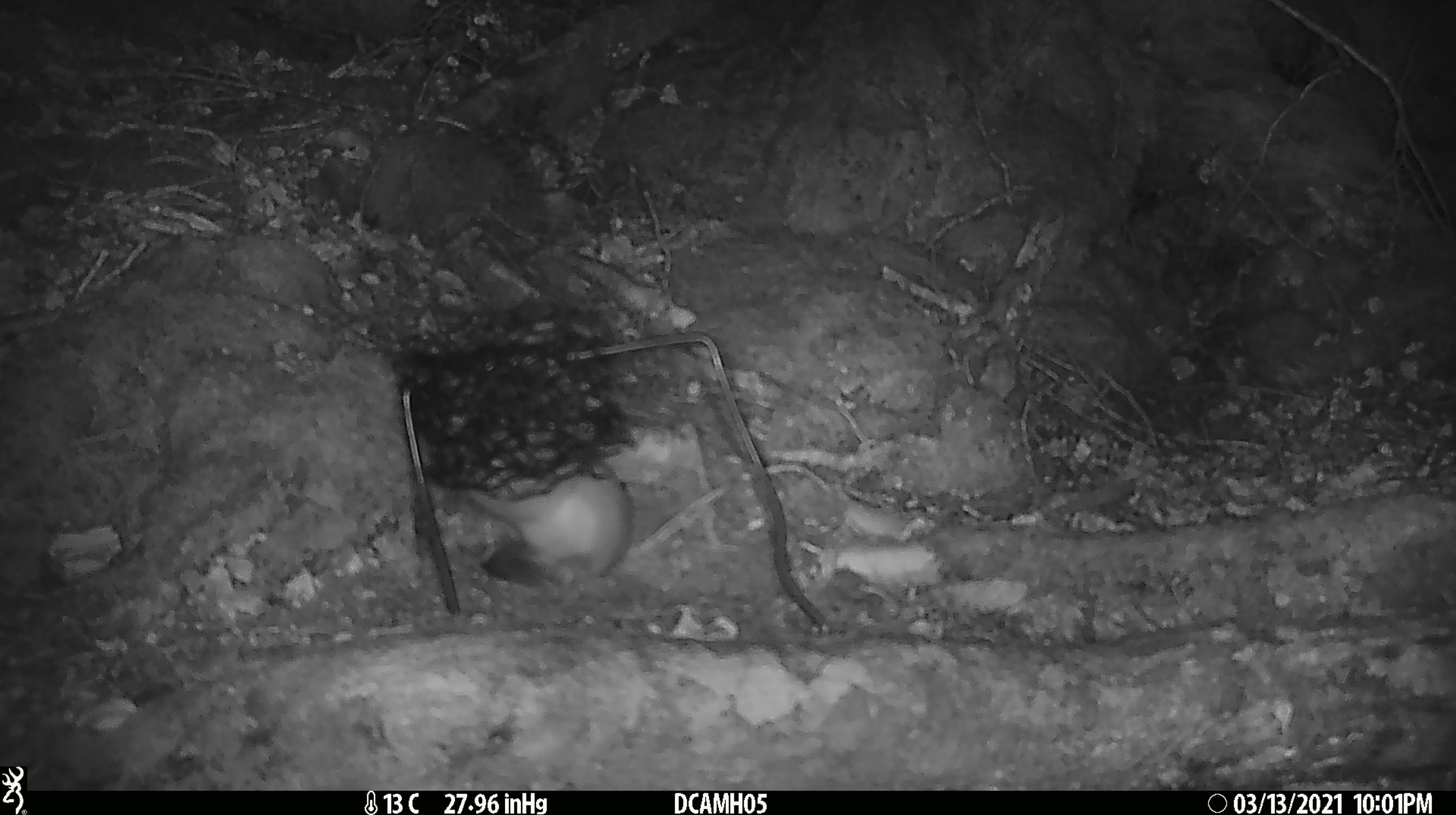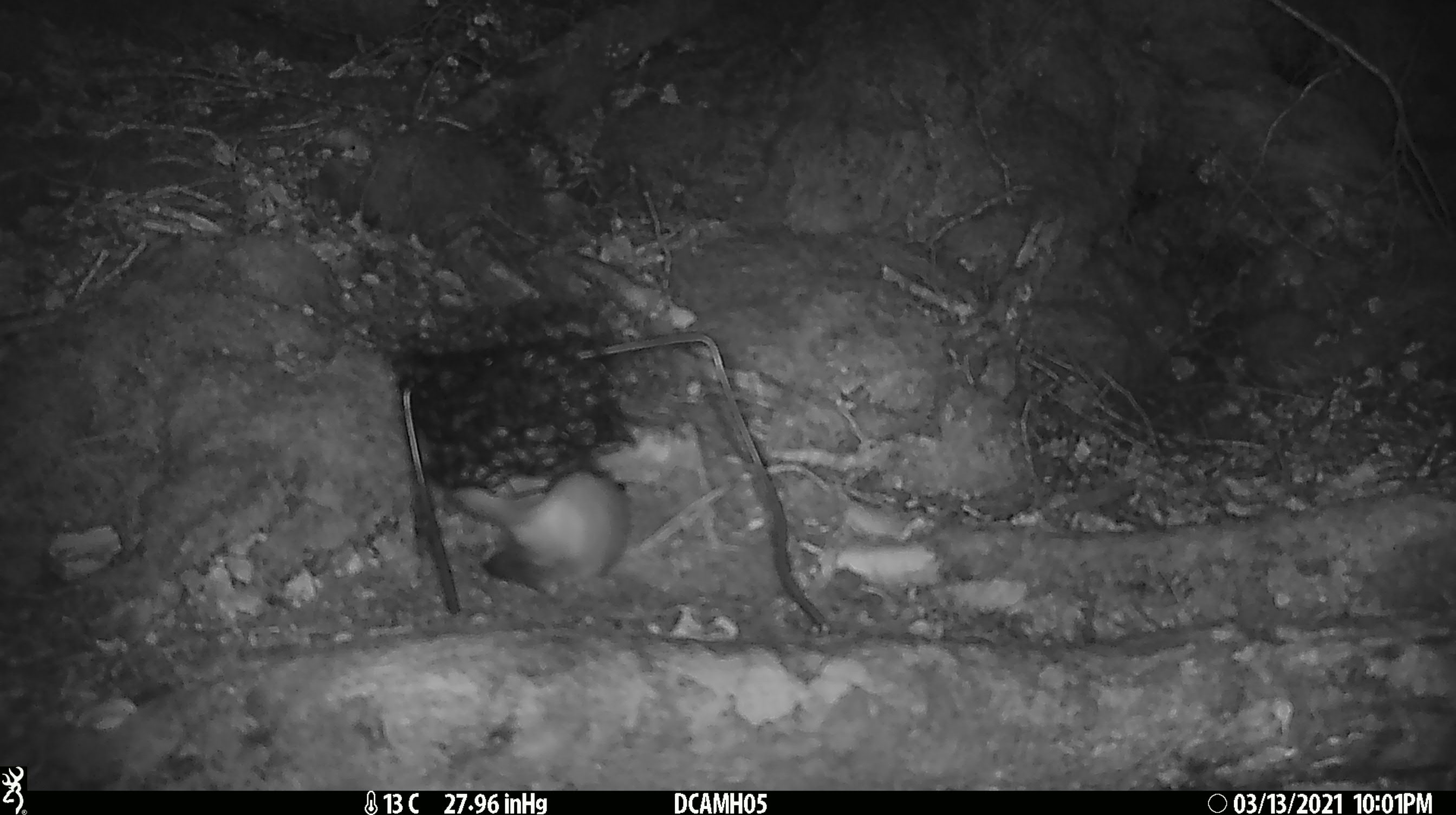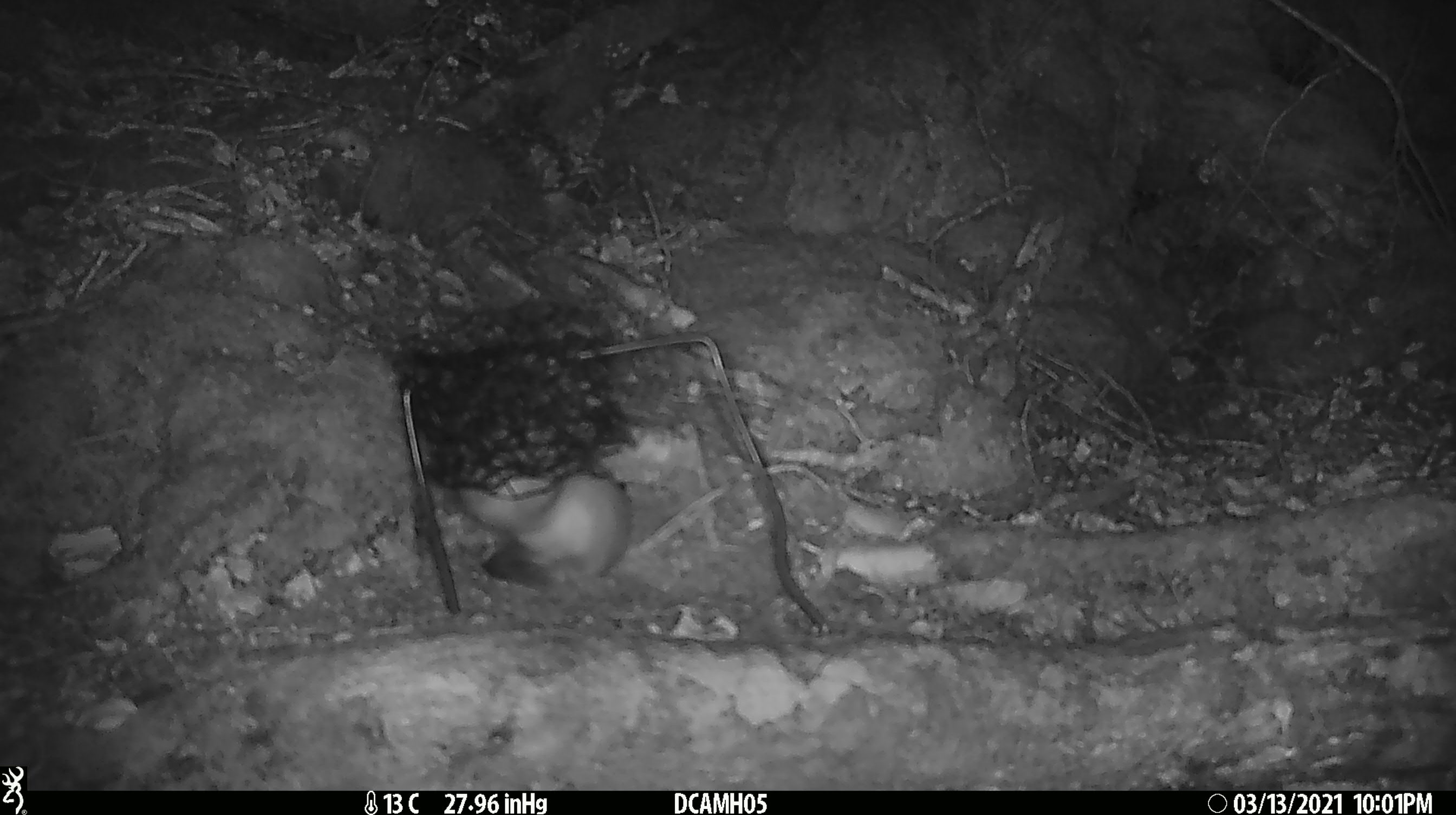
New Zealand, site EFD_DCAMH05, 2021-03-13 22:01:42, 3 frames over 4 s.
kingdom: Animalia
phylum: Chordata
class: Mammalia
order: Carnivora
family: Mustelidae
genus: Mustela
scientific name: Mustela erminea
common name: stoat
Stoat (Mustela erminea).